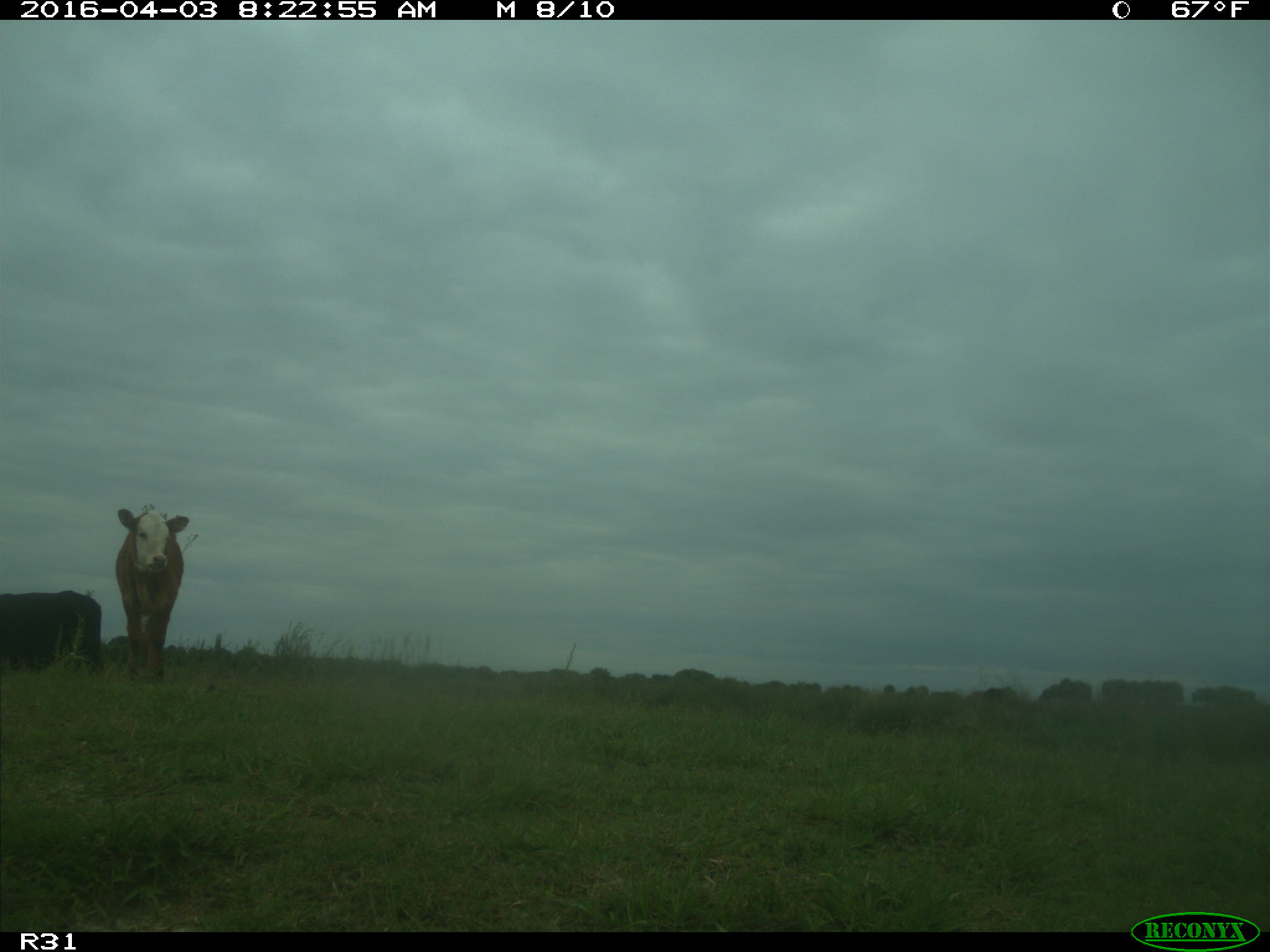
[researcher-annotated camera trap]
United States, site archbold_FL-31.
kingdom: Animalia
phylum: Chordata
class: Mammalia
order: Artiodactyla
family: Bovidae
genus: Bos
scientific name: Bos taurus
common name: domestic cow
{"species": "Bos taurus (domestic cow)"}